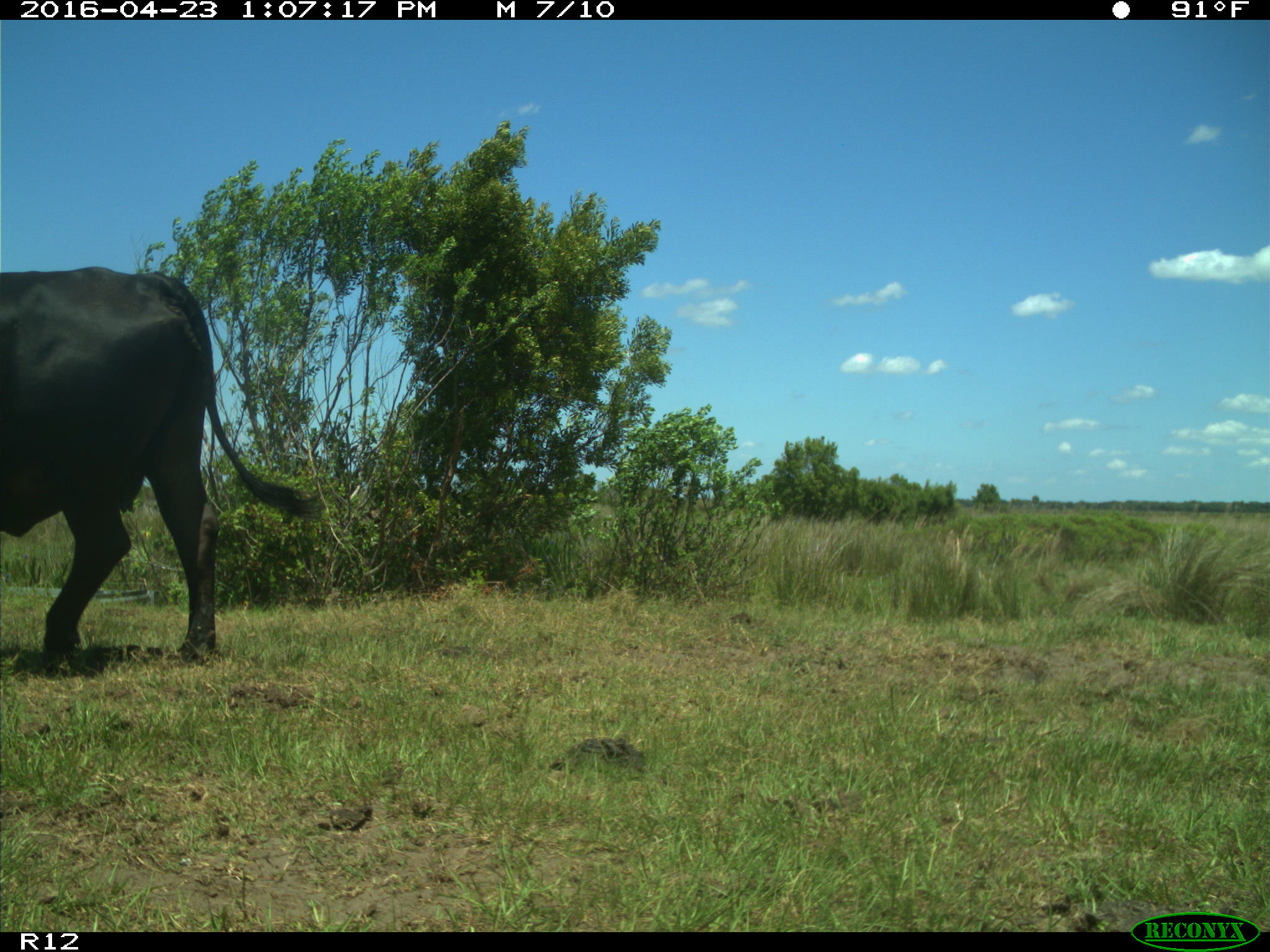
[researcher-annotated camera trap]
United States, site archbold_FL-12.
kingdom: Animalia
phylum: Chordata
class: Mammalia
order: Artiodactyla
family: Bovidae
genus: Bos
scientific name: Bos taurus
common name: domestic cow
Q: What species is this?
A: Bos taurus (domestic cow).